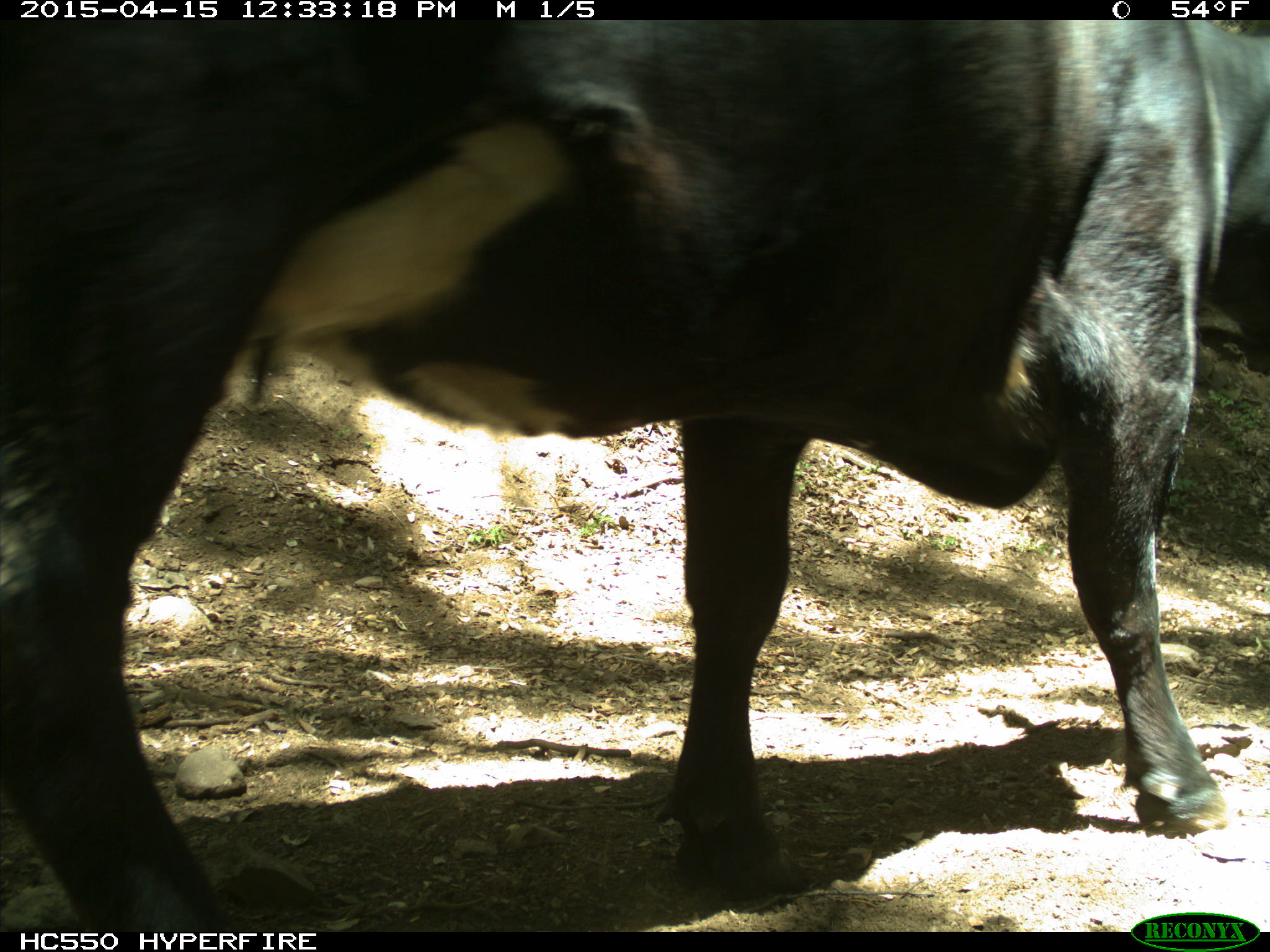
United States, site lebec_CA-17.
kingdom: Animalia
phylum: Chordata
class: Mammalia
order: Artiodactyla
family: Bovidae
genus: Bos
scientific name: Bos taurus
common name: domestic cow